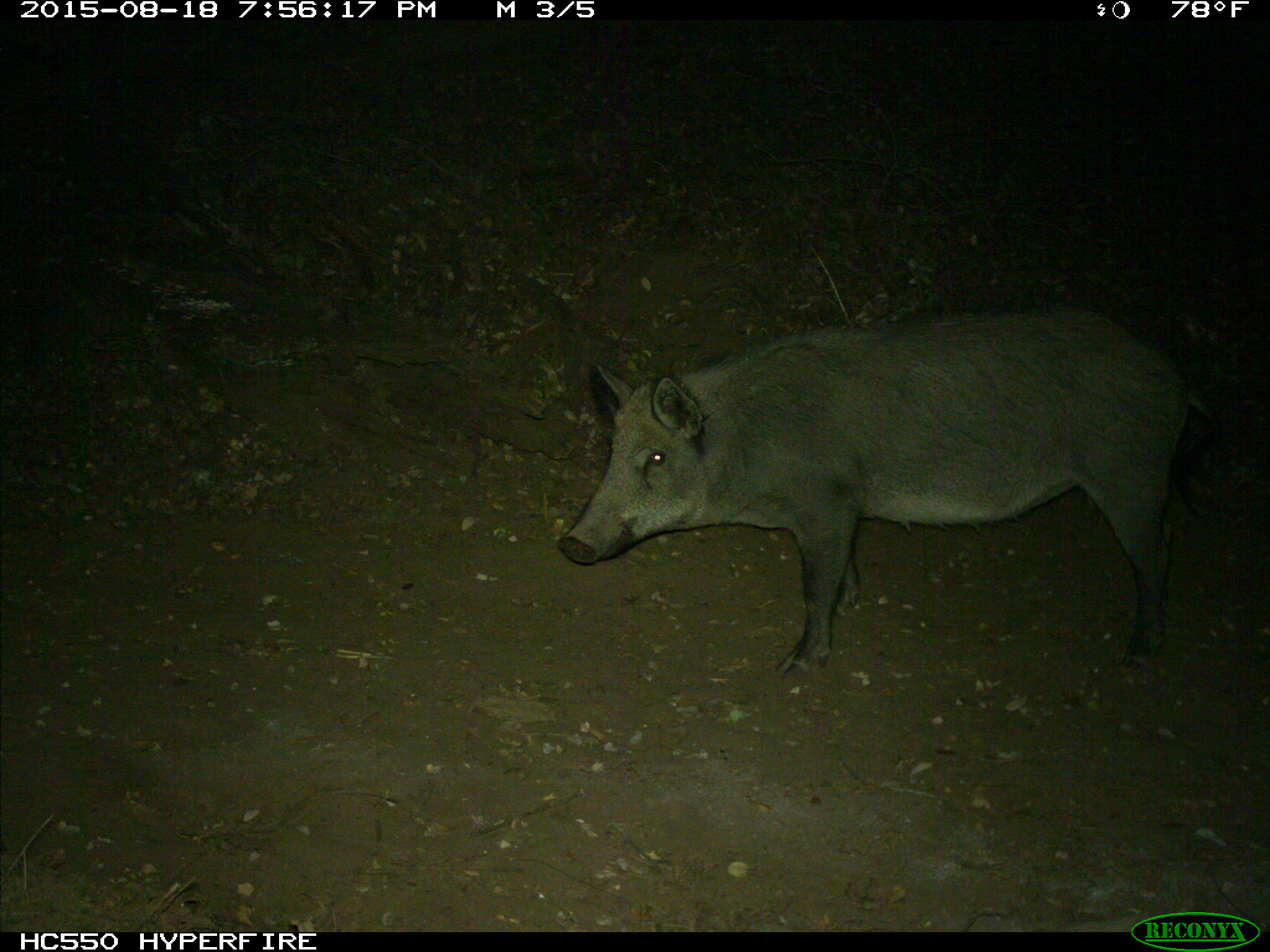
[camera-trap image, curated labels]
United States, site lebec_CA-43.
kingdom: Animalia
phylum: Chordata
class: Mammalia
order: Artiodactyla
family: Suidae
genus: Sus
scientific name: Sus scrofa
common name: wild boar